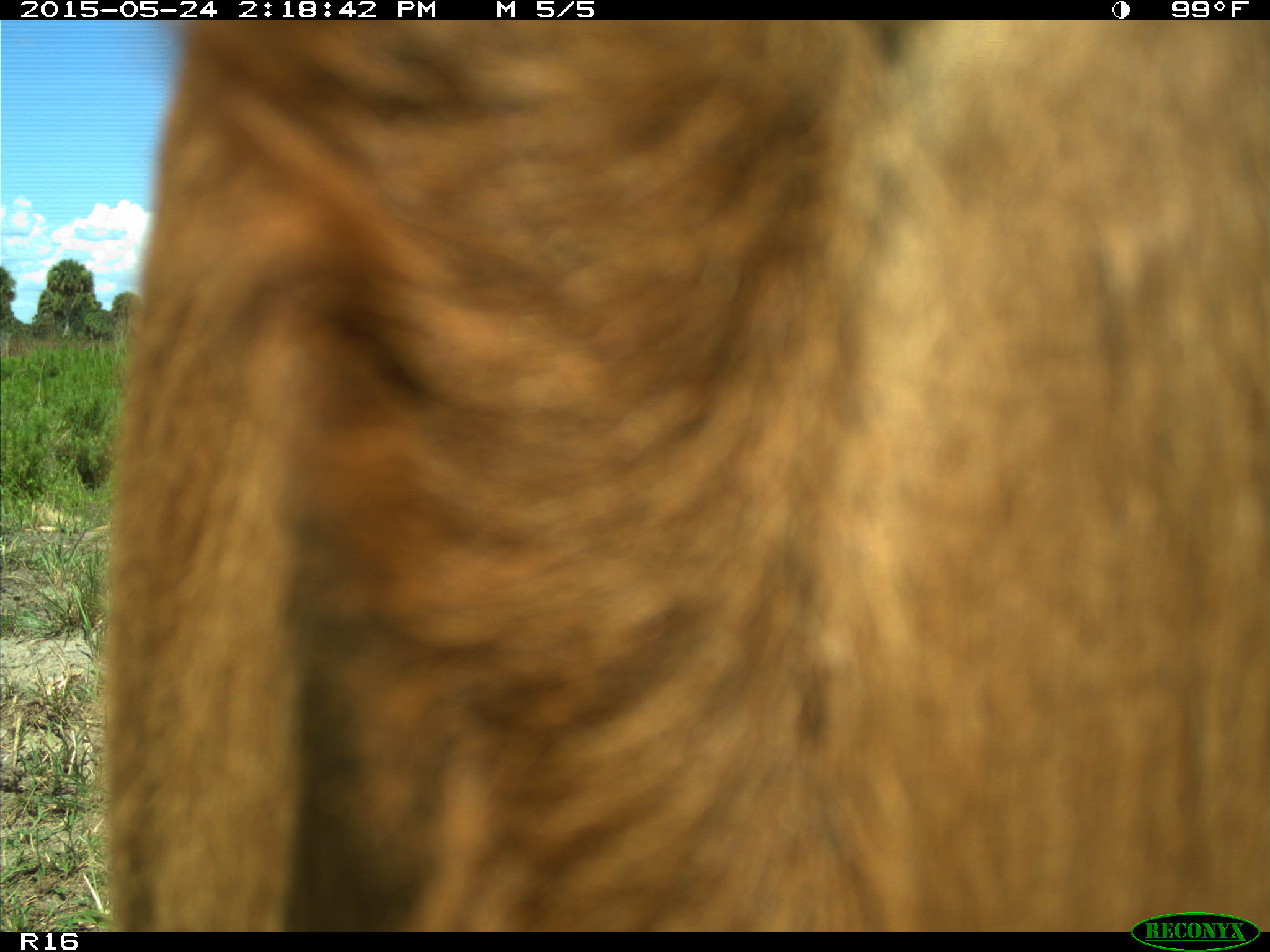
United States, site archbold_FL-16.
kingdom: Animalia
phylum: Chordata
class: Mammalia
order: Artiodactyla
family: Bovidae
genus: Bos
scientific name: Bos taurus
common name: domestic cow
Bos taurus (domestic cow).